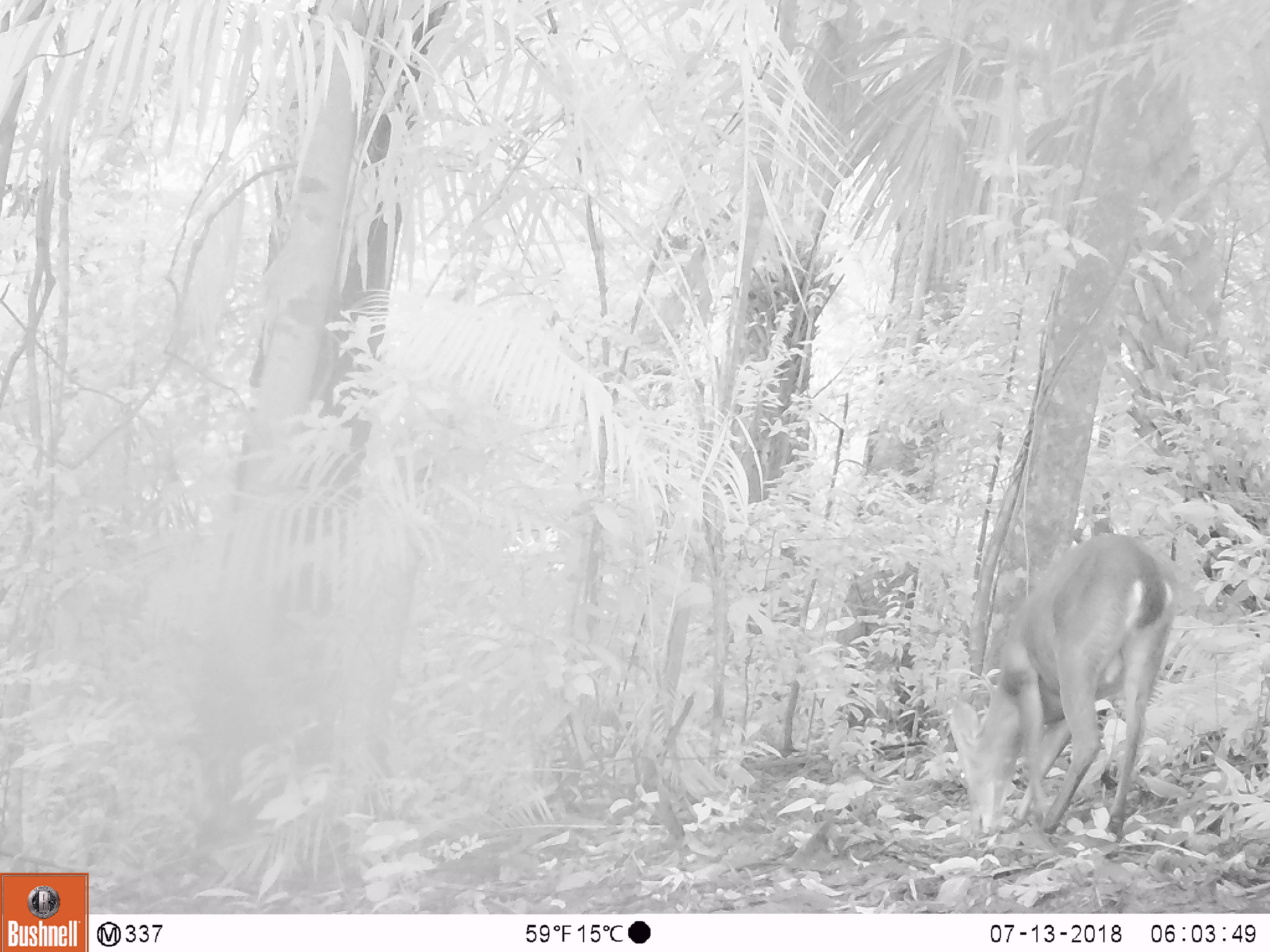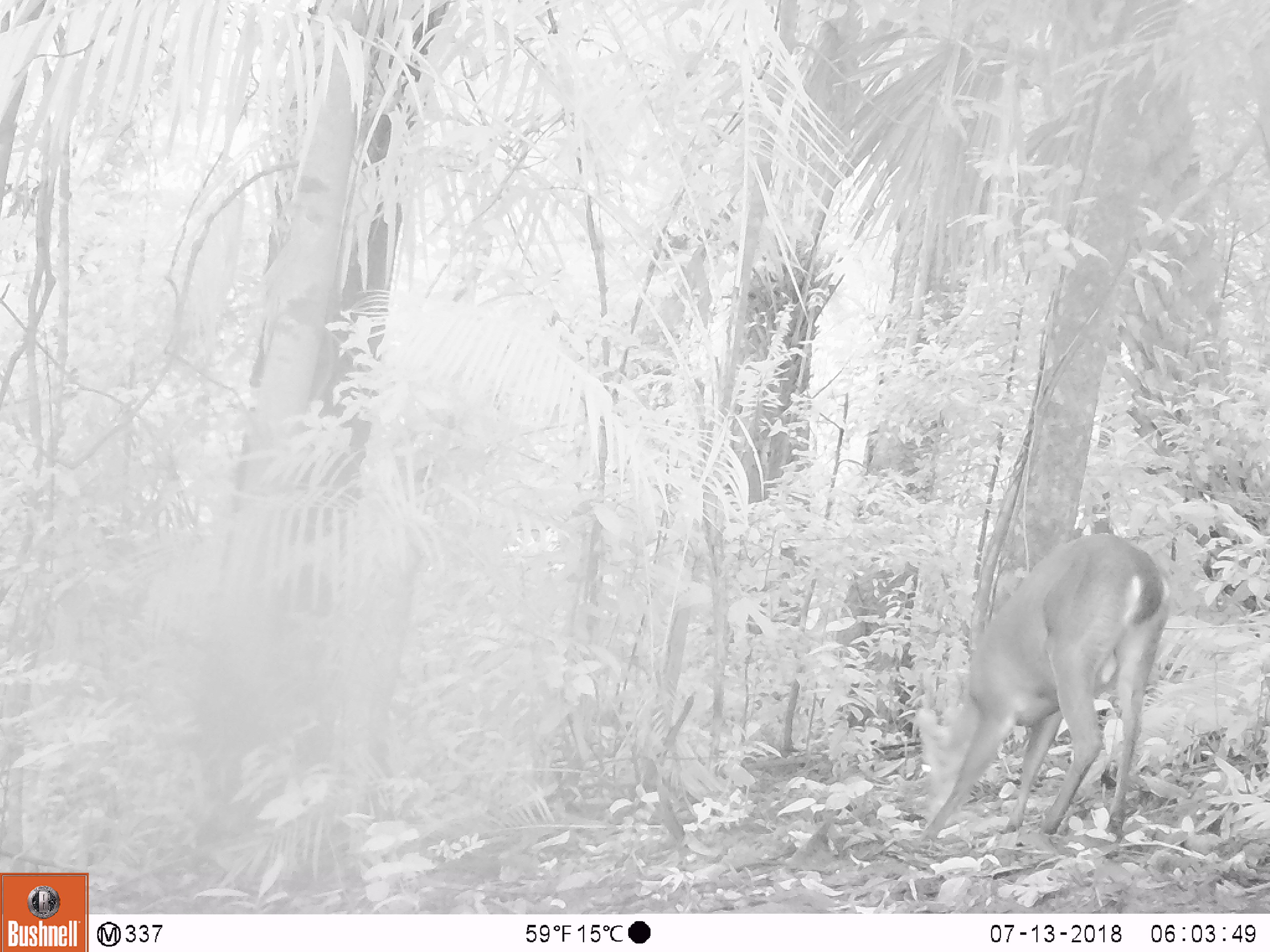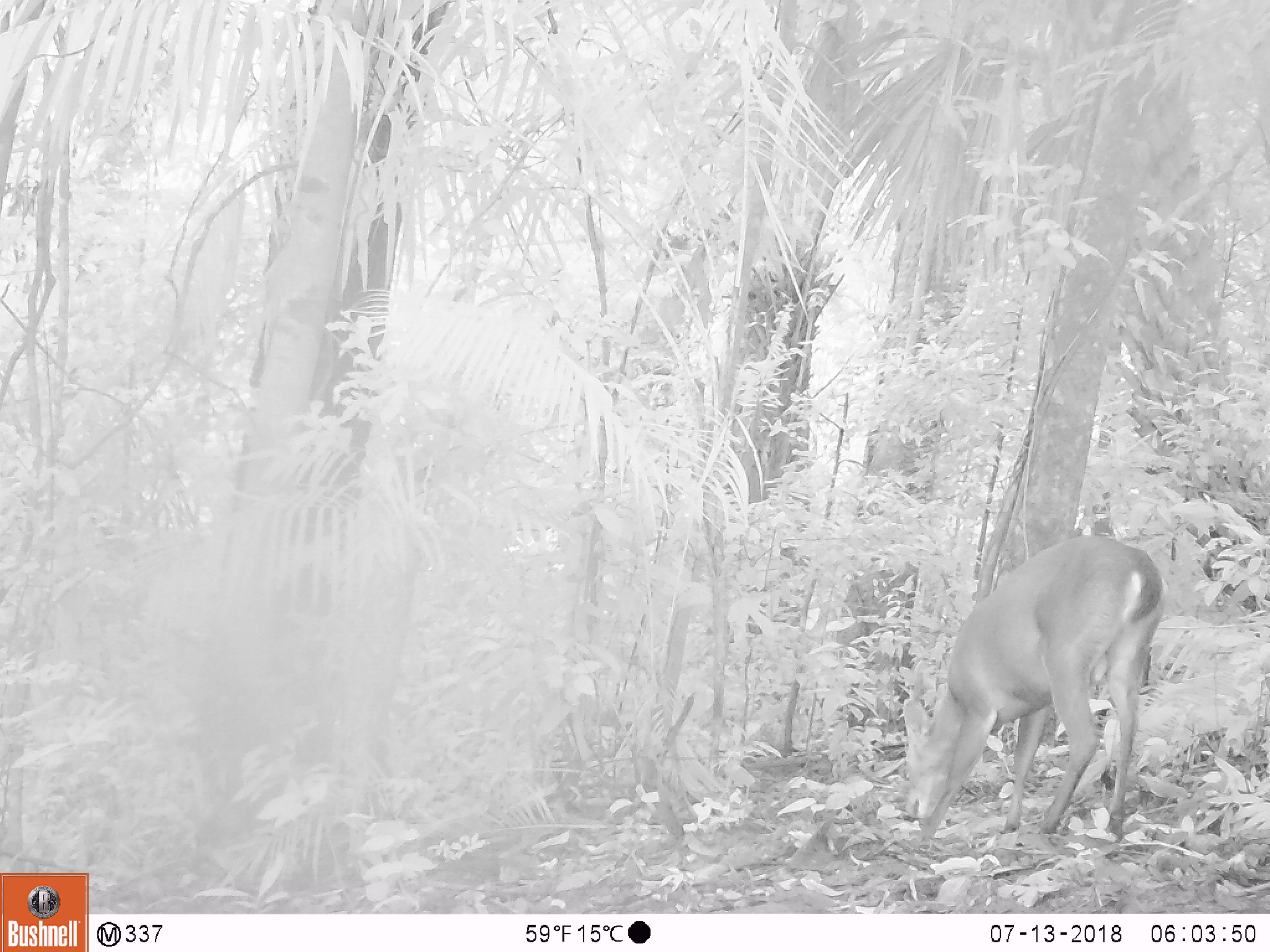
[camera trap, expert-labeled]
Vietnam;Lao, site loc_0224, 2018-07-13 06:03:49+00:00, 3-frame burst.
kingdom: Animalia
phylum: Chordata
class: Mammalia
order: Artiodactyla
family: Cervidae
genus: Muntiacus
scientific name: Muntiacus vuquangensis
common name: large-antlered muntjac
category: large antlered muntjac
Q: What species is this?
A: Large antlered muntjac (large-antlered muntjac) (Muntiacus vuquangensis).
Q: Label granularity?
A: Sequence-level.